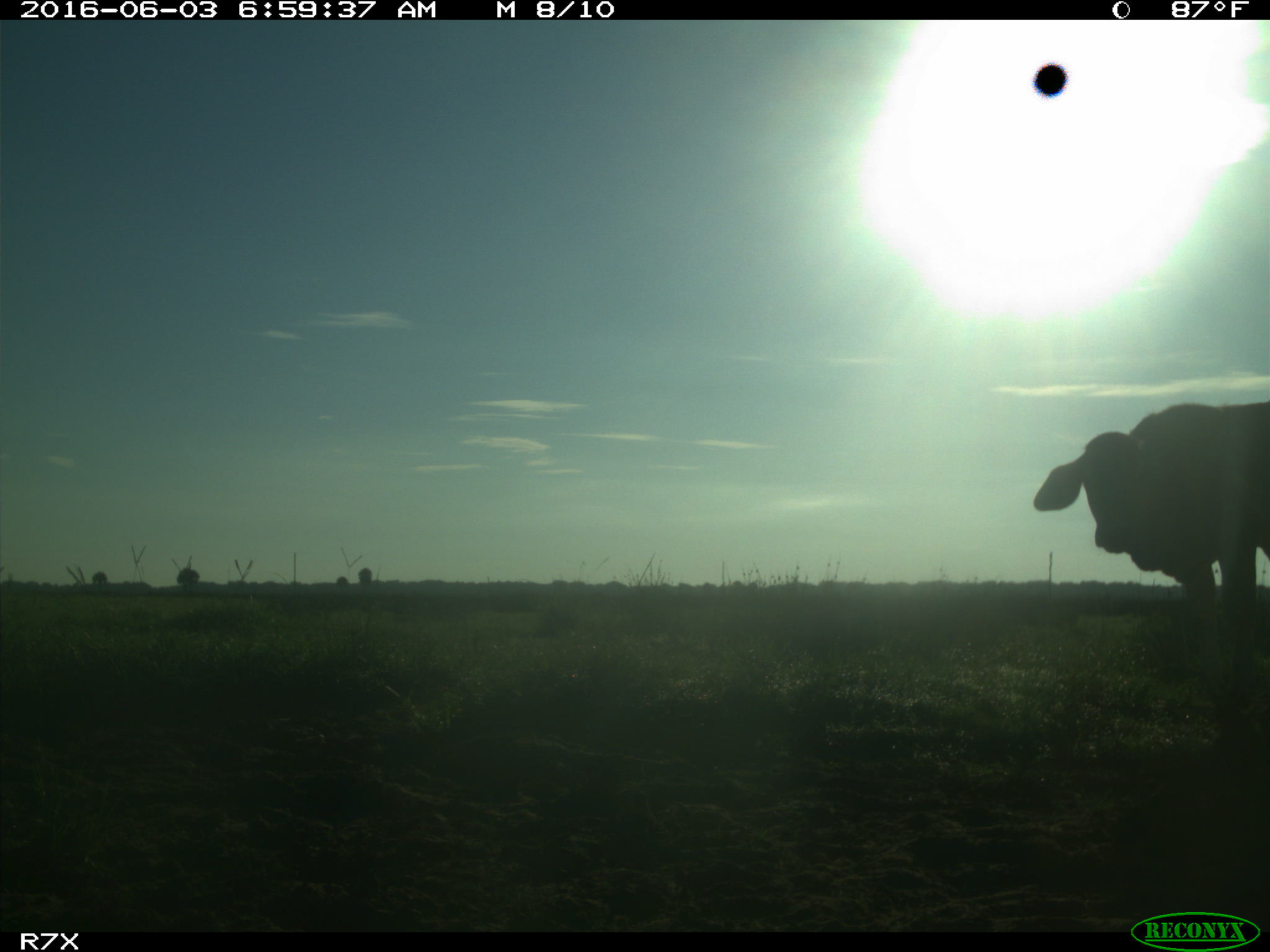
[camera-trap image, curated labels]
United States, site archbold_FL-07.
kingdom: Animalia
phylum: Chordata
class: Mammalia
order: Artiodactyla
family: Bovidae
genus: Bos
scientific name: Bos taurus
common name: domestic cow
Bos taurus (domestic cow).